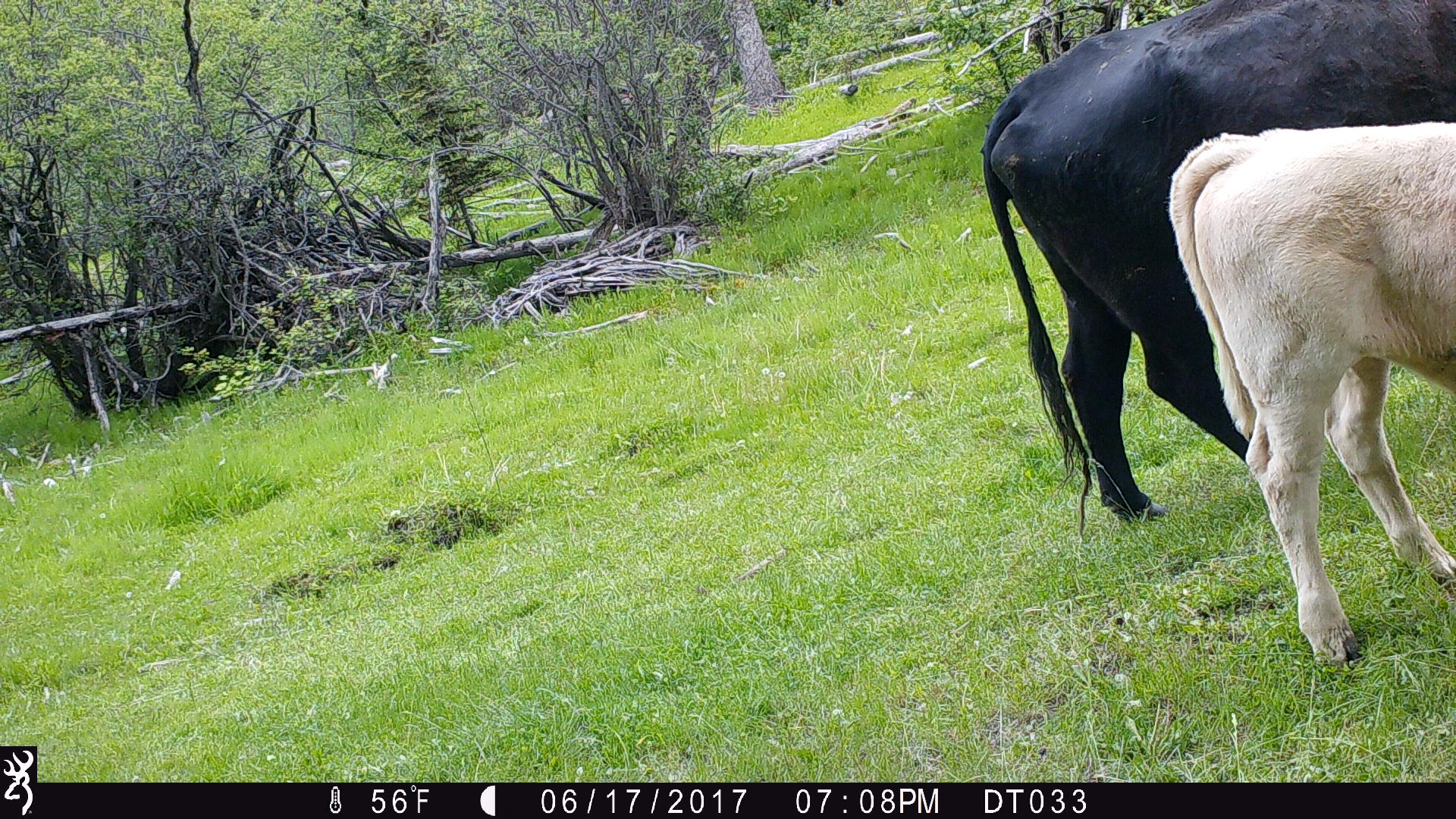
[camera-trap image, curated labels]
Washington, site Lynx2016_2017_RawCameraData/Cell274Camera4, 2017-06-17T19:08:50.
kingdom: Animalia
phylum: Chordata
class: Mammalia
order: Artiodactyla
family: Bovidae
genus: Bos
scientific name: Bos taurus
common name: domestic cattle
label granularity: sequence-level